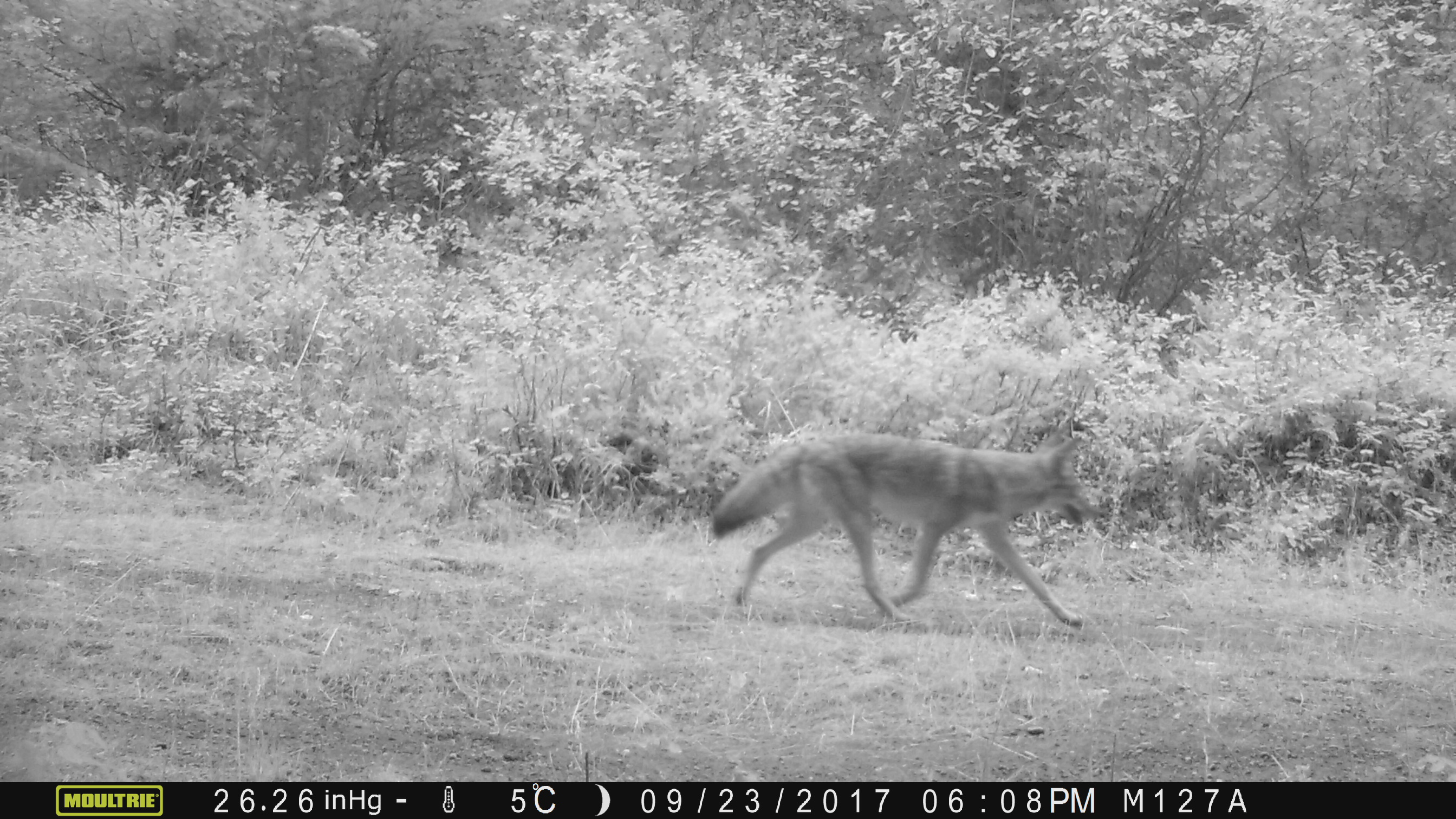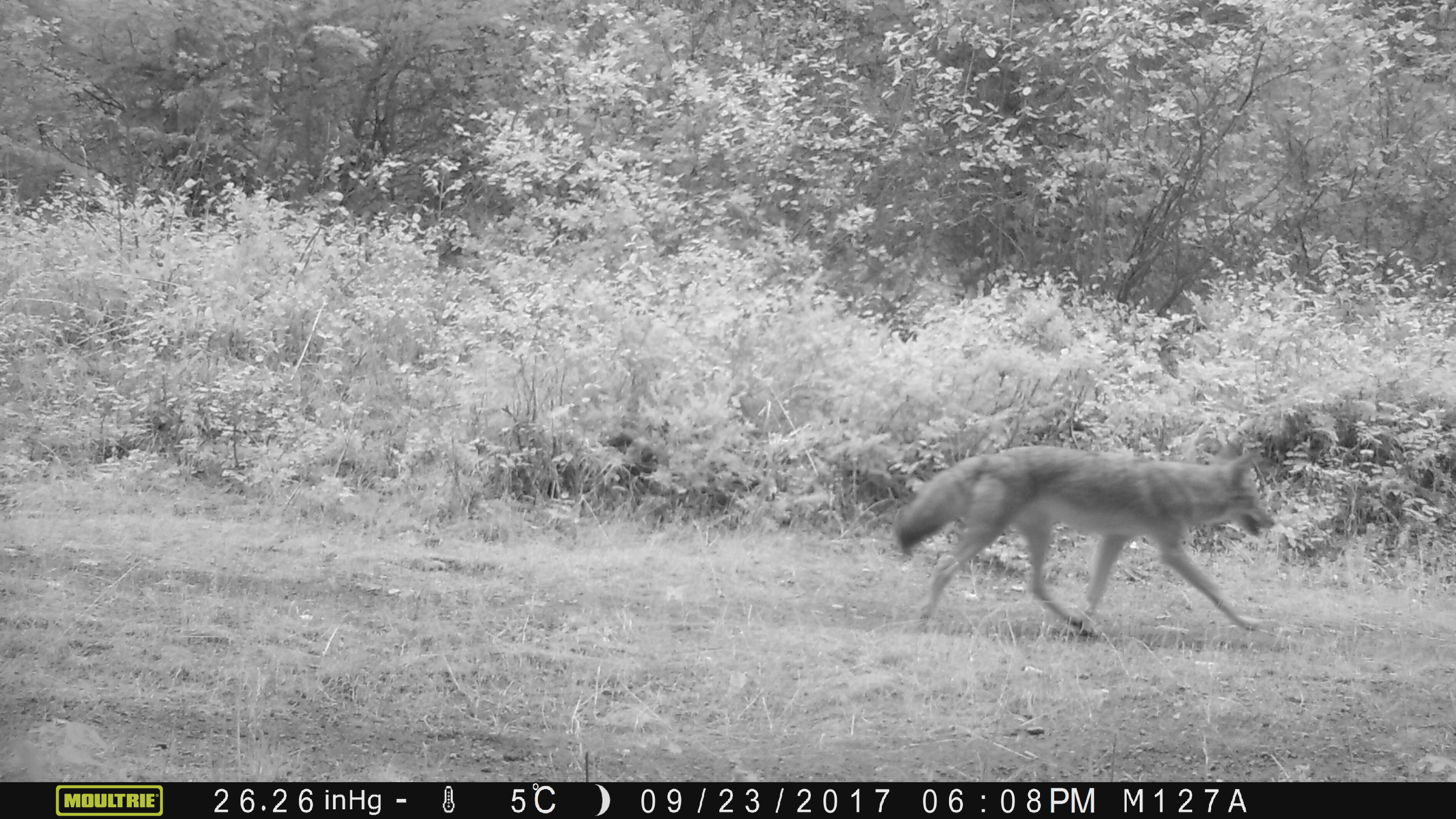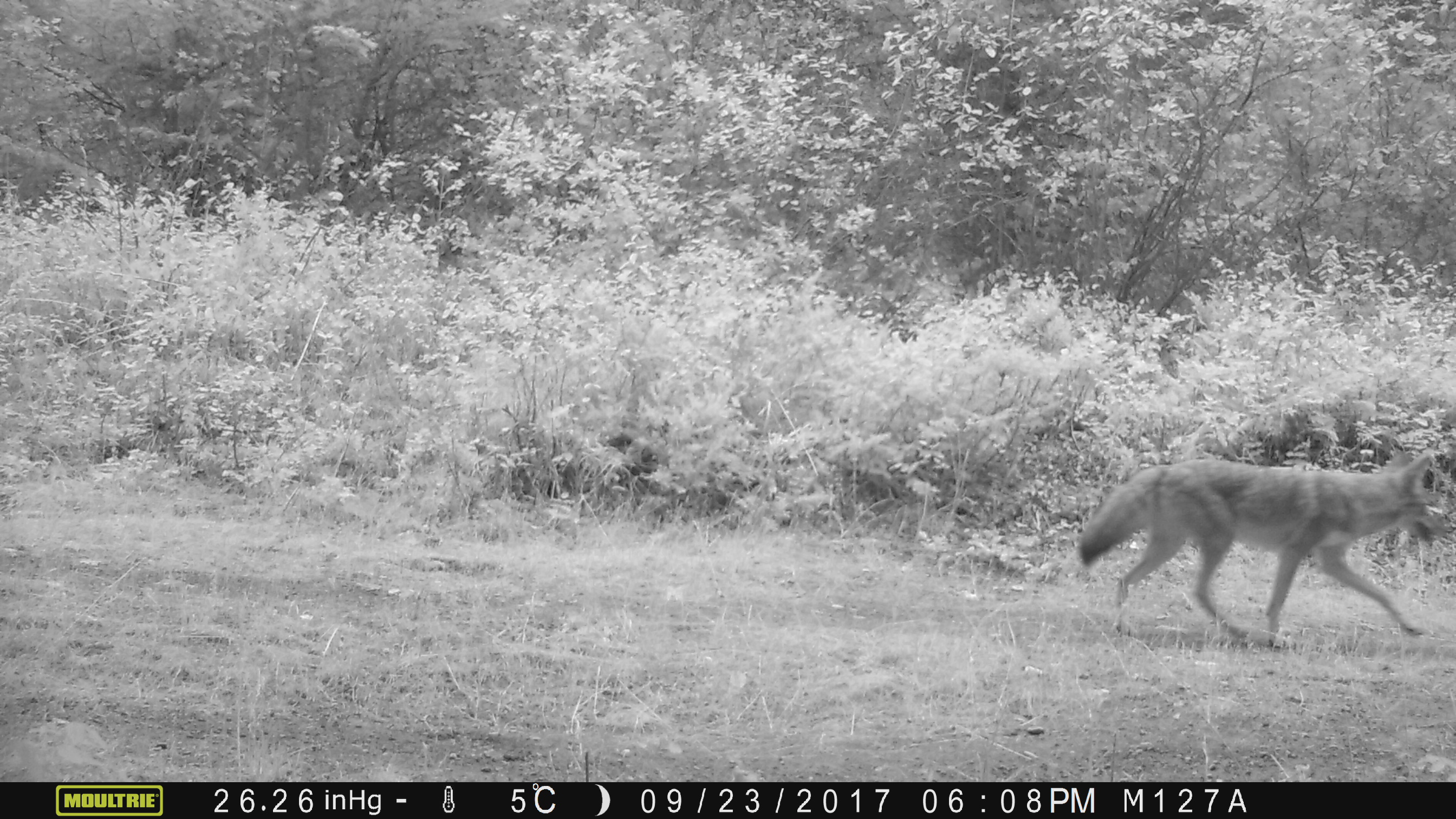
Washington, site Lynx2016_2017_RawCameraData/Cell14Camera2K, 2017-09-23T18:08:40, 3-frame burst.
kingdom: Animalia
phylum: Chordata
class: Mammalia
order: Carnivora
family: Canidae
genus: Canis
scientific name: Canis latrans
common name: coyote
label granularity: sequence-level